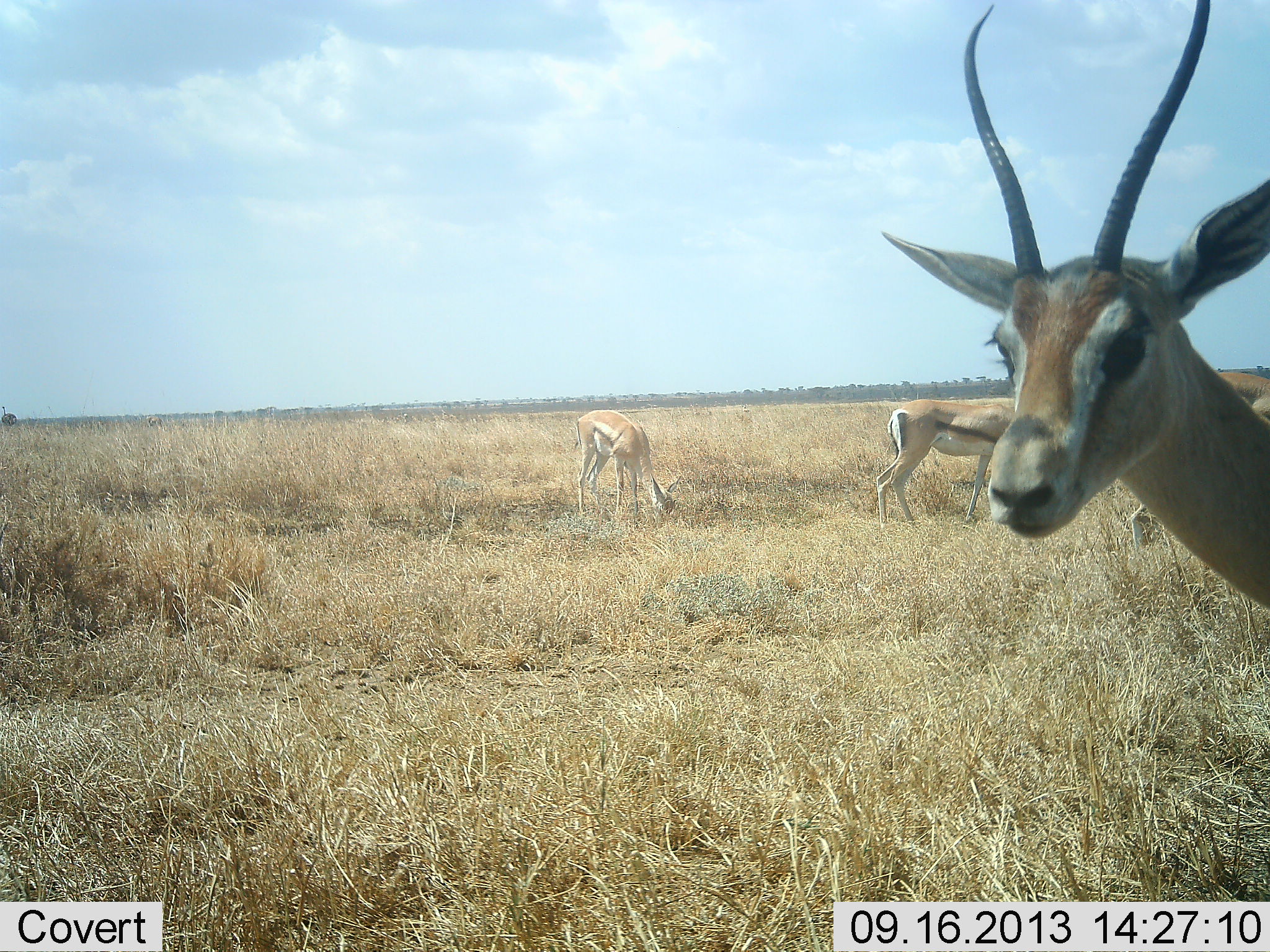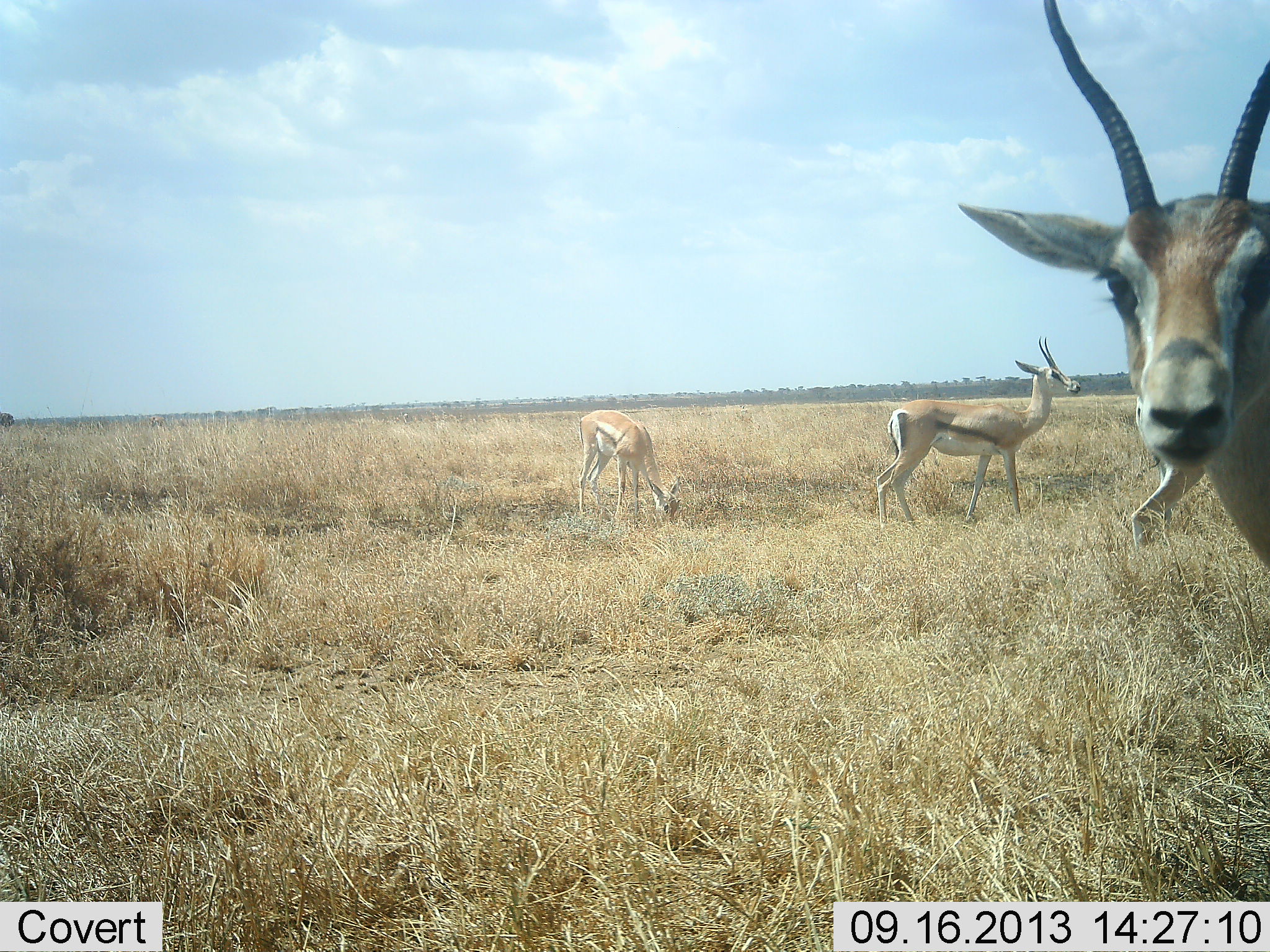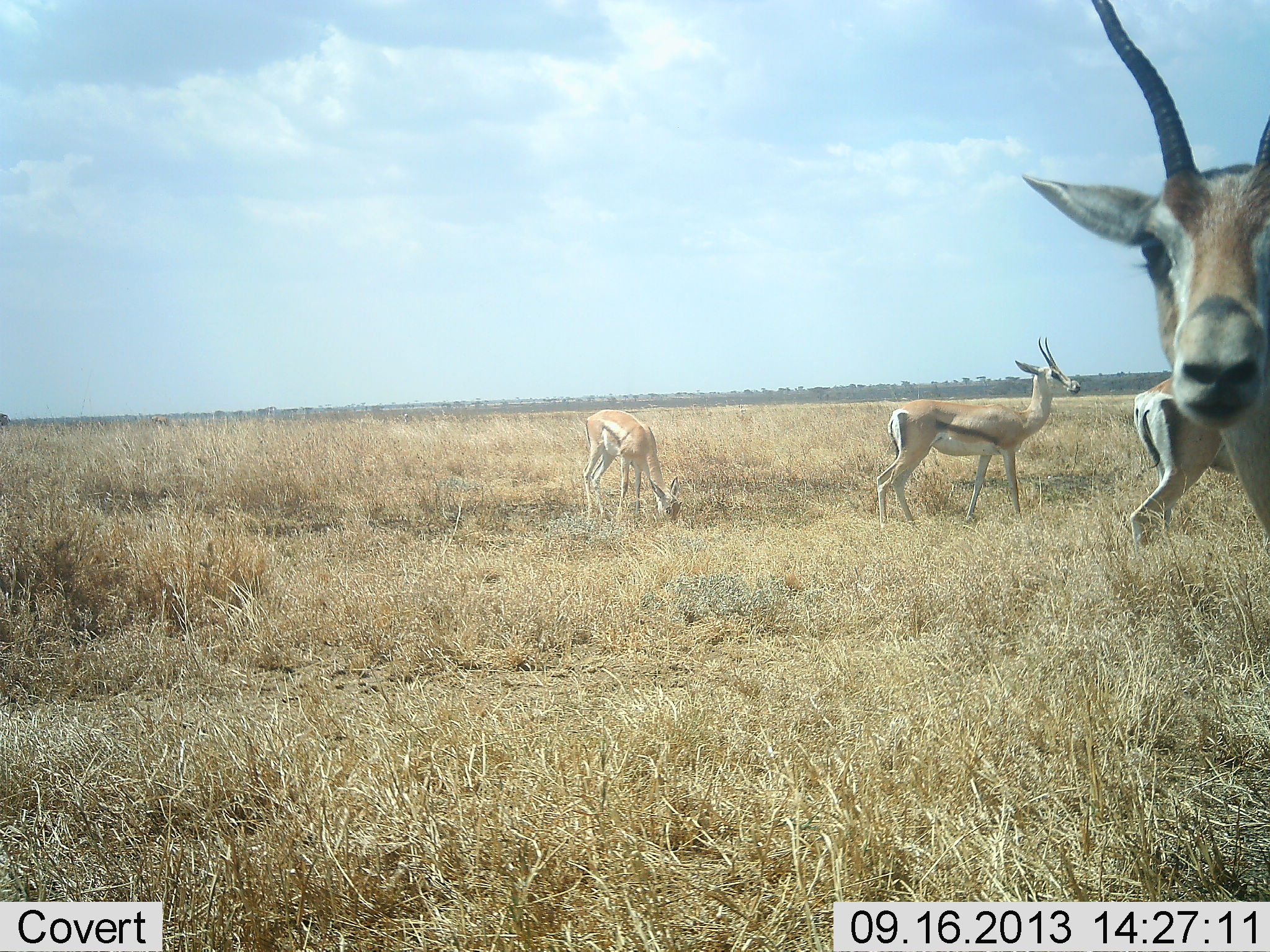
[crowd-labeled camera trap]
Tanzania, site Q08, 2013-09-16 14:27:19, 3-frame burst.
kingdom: Animalia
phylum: Chordata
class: Mammalia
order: Artiodactyla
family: Bovidae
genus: Eudorcas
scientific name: Eudorcas thomsonii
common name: thomson's gazelle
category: gazellethomsons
Gazellethomsons (thomson's gazelle) (Eudorcas thomsonii), count 4. Behavior (volunteer vote fractions): standing 79%, resting 0%, moving 21%, interacting 5%. Young present (vote fraction): 5%. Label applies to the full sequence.